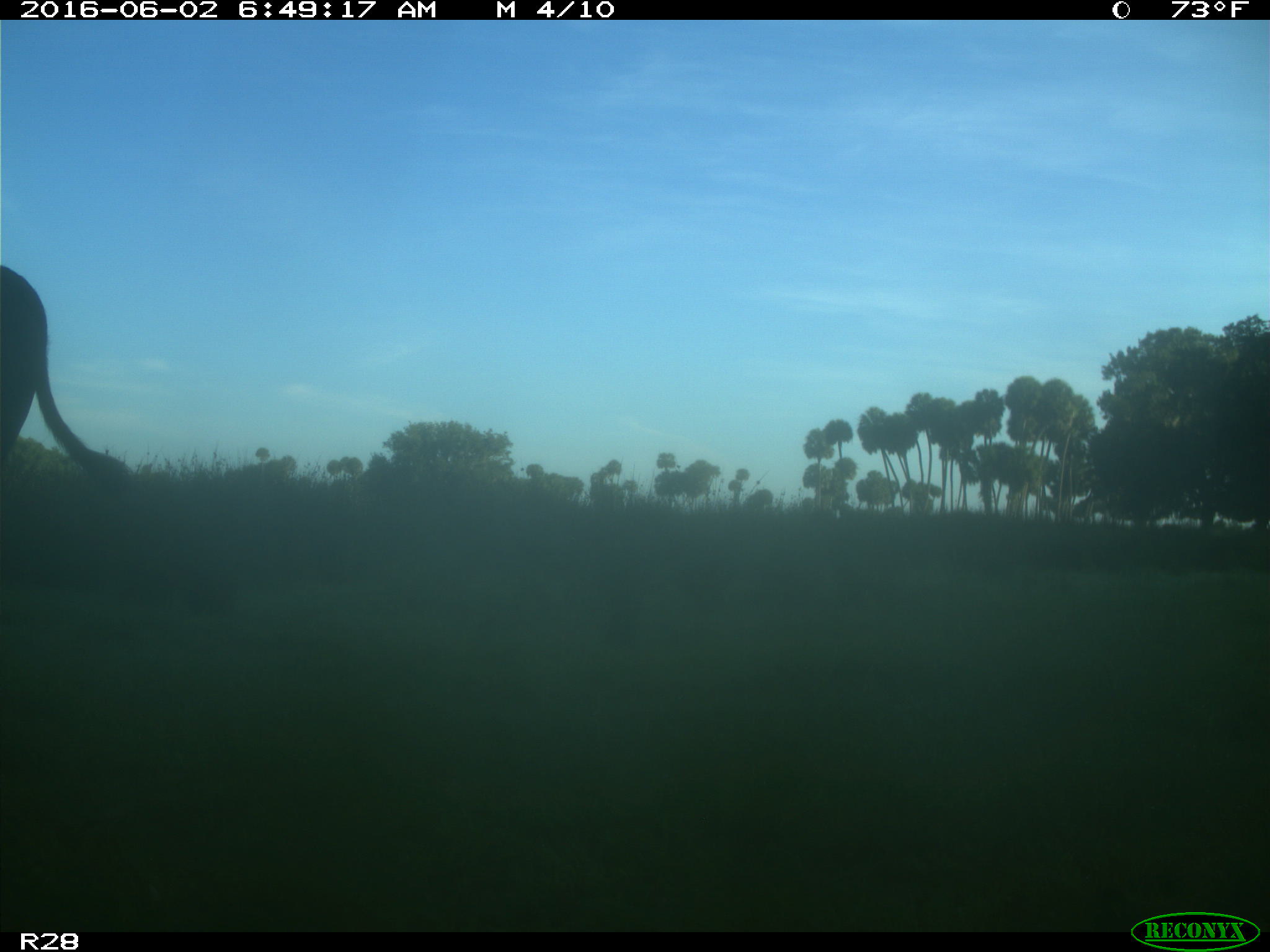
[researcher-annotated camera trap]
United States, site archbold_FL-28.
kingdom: Animalia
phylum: Chordata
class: Mammalia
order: Artiodactyla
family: Bovidae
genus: Bos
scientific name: Bos taurus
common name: domestic cow